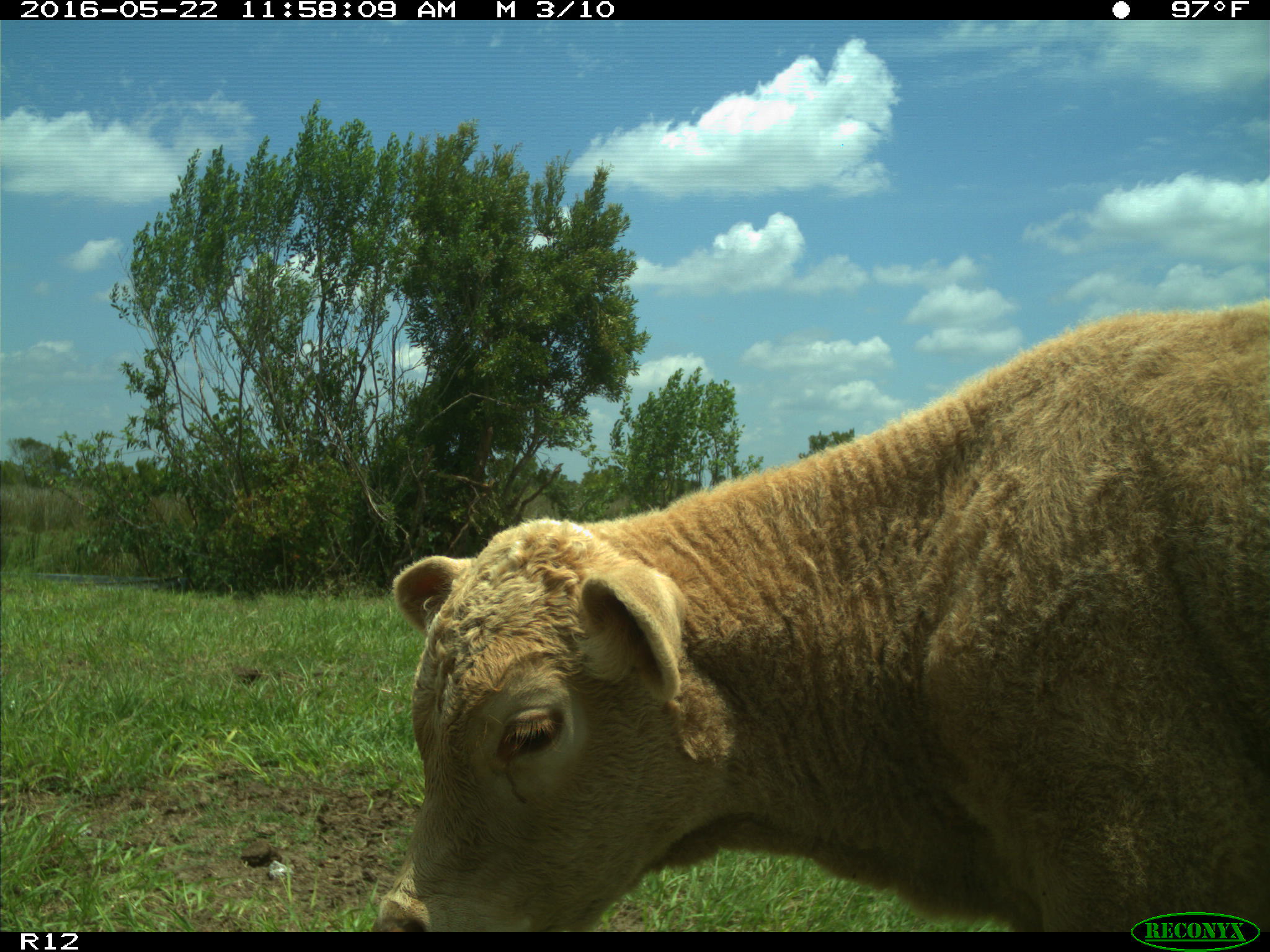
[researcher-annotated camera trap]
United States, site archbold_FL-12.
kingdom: Animalia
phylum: Chordata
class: Mammalia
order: Artiodactyla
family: Bovidae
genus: Bos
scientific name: Bos taurus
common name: domestic cow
Bos taurus (domestic cow).